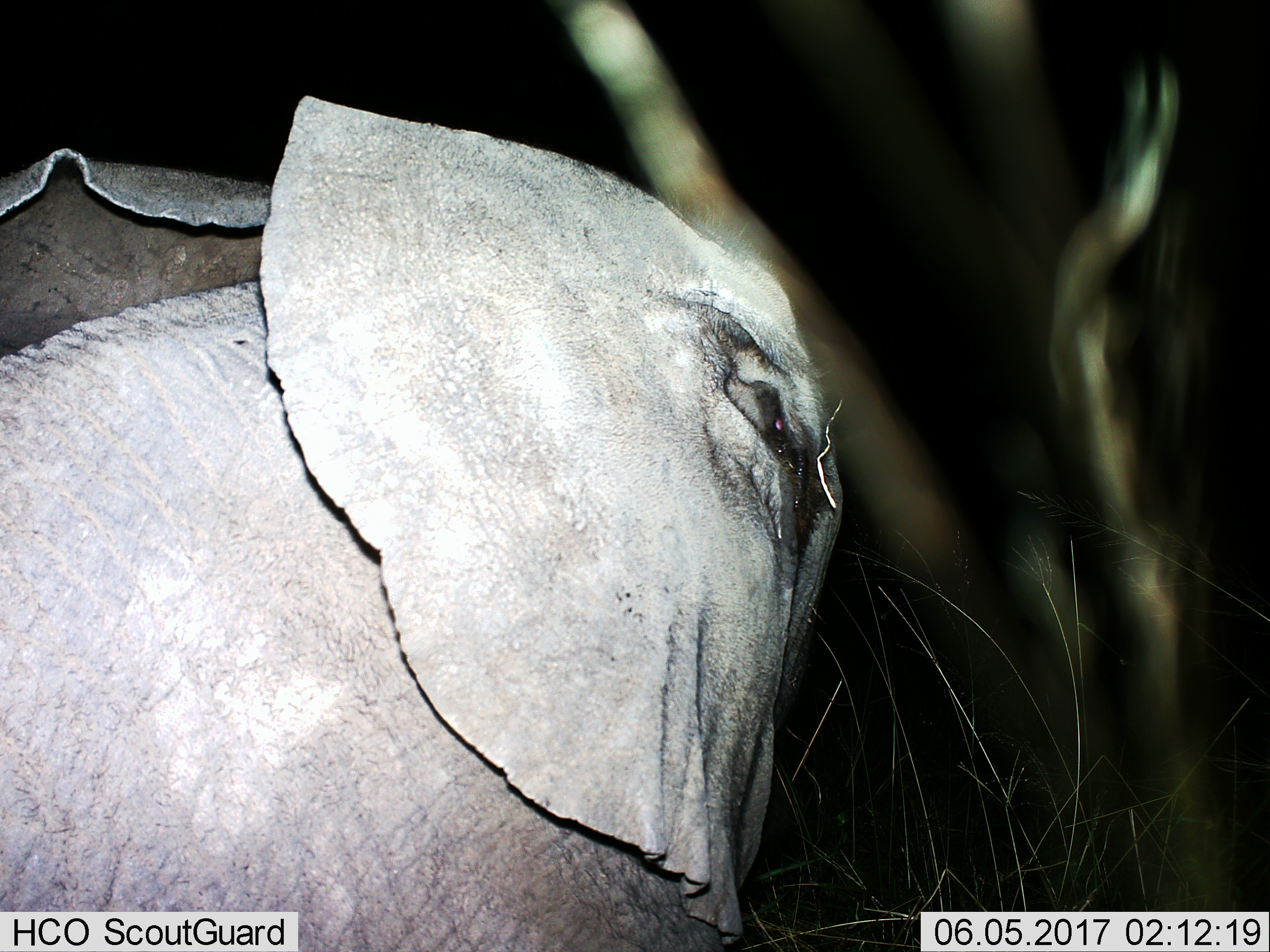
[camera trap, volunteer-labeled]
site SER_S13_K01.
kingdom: Animalia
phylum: Chordata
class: Mammalia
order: Proboscidea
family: Elephantidae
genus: Loxodonta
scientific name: Loxodonta africana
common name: african bush elephant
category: elephant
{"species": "elephant (african bush elephant) (Loxodonta africana)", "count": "1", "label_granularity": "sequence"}